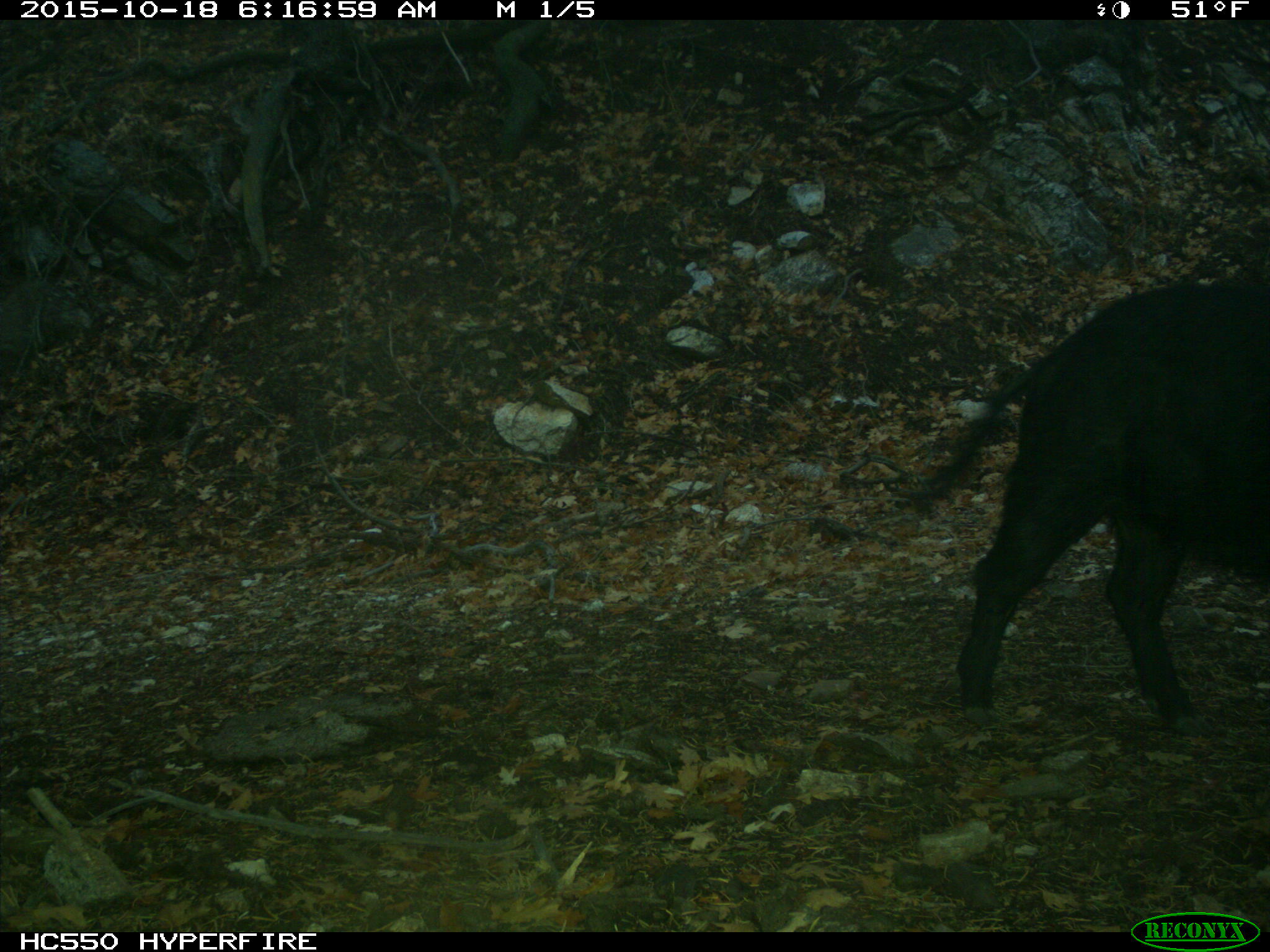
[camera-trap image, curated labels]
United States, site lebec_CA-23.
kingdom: Animalia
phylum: Chordata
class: Mammalia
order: Artiodactyla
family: Suidae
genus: Sus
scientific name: Sus scrofa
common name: wild boar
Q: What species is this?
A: Sus scrofa (wild boar).